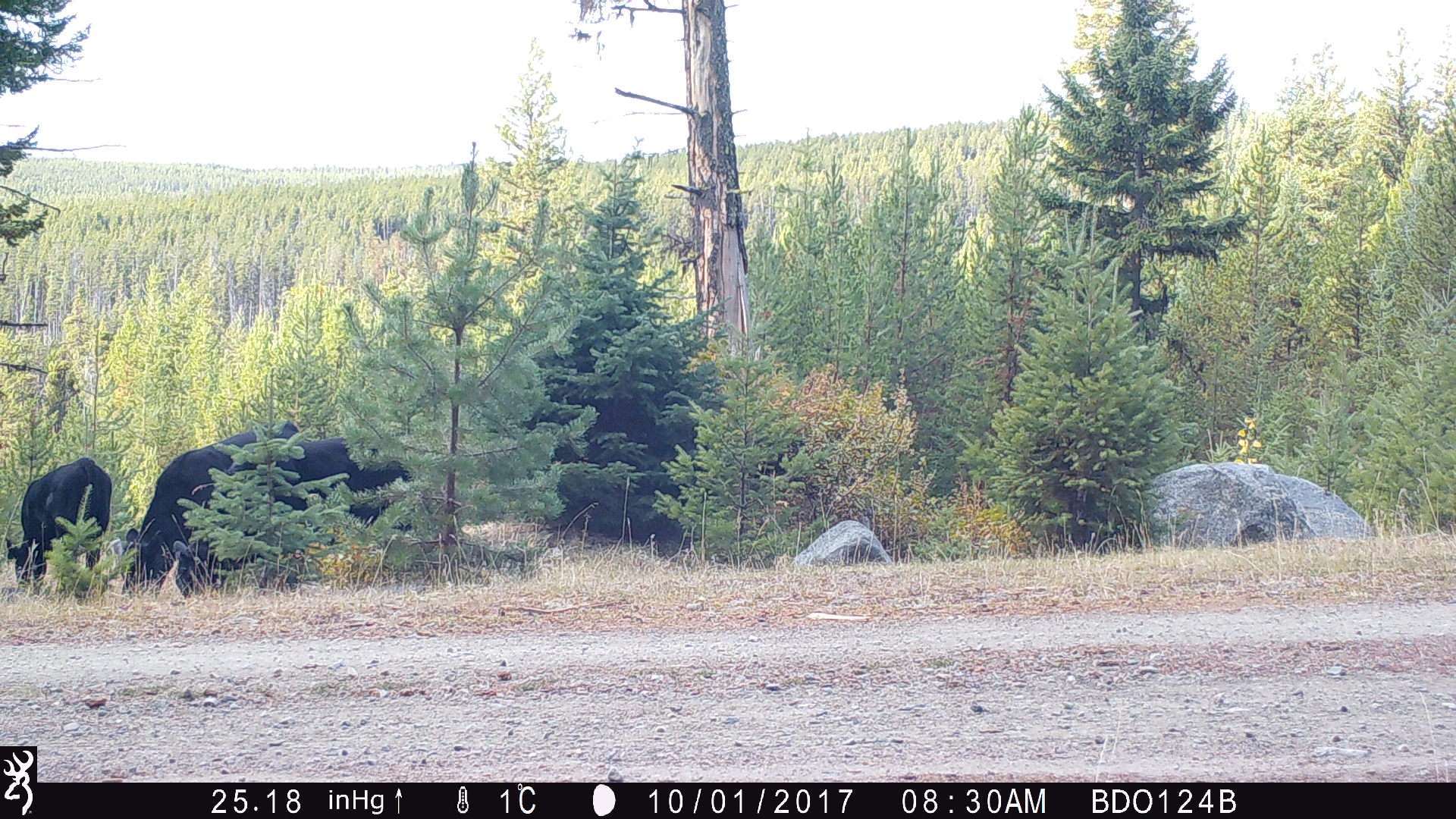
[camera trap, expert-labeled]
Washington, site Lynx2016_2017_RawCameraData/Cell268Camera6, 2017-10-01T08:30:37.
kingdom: Animalia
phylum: Chordata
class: Mammalia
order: Artiodactyla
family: Bovidae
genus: Bos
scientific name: Bos taurus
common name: domestic cattle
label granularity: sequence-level